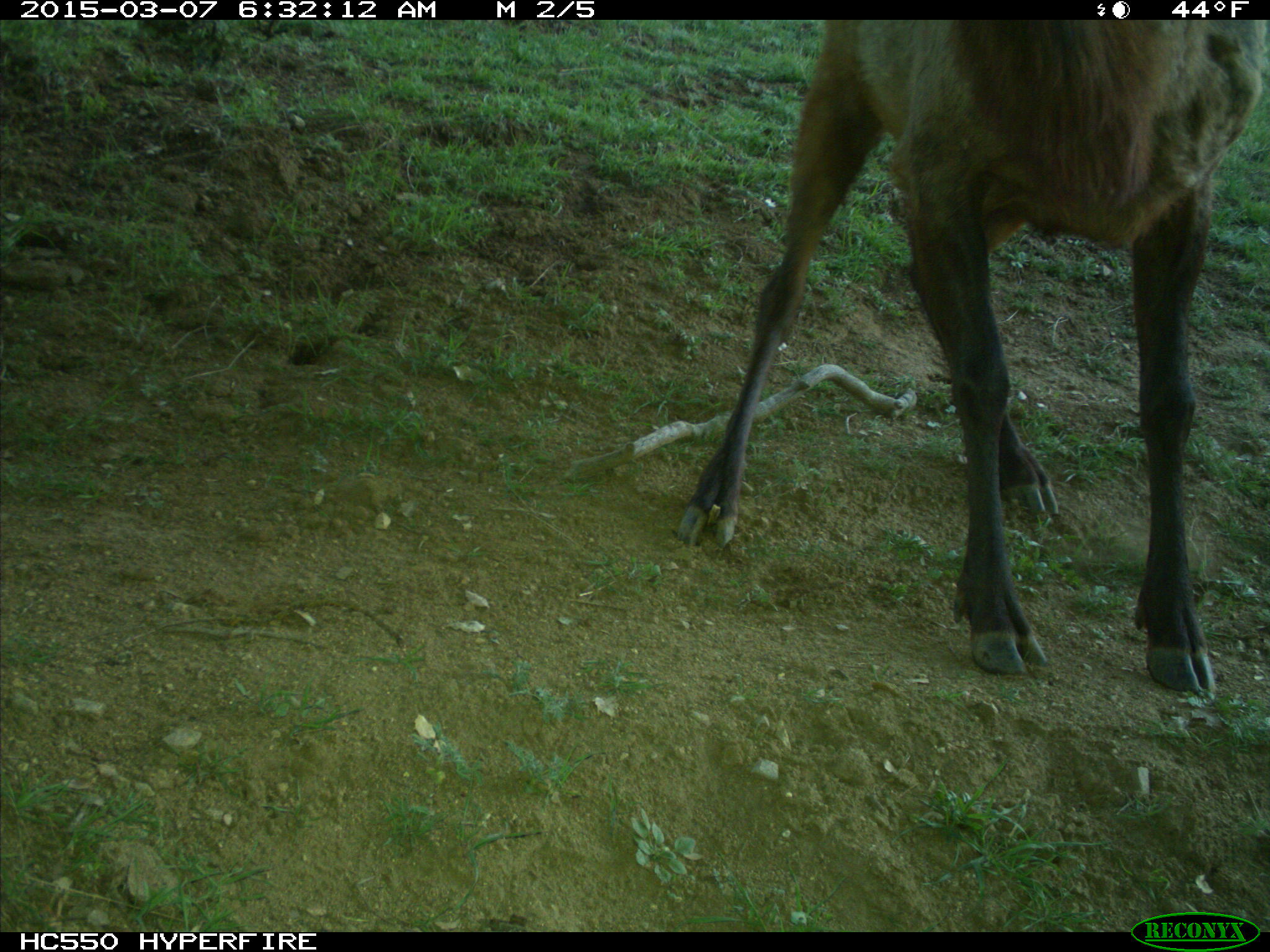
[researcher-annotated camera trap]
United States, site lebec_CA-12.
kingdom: Animalia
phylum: Chordata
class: Mammalia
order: Artiodactyla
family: Cervidae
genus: Cervus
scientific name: Cervus canadensis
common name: elk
Cervus canadensis (elk).